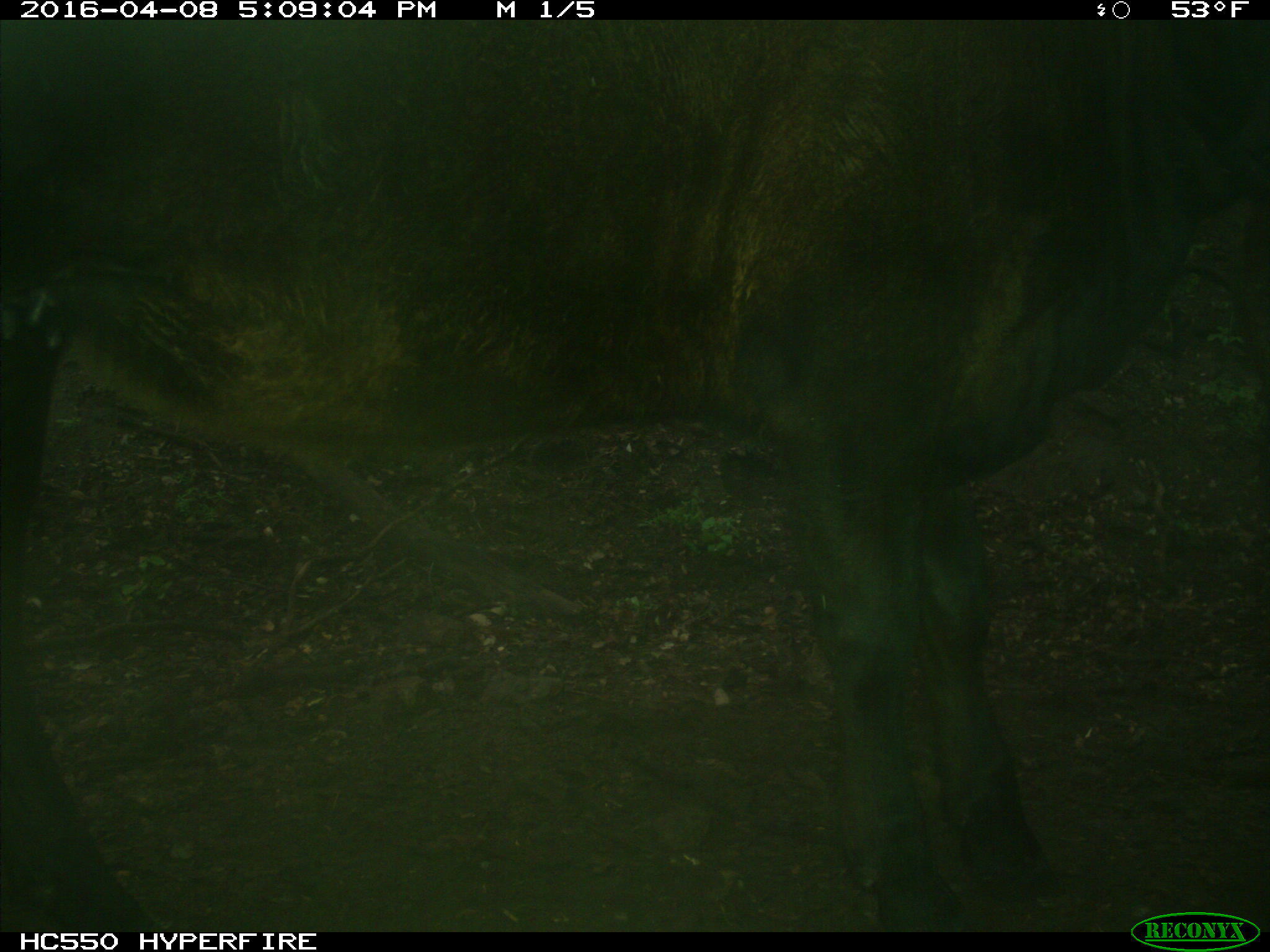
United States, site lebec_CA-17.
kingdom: Animalia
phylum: Chordata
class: Mammalia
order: Artiodactyla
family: Bovidae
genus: Bos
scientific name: Bos taurus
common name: domestic cow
Bos taurus (domestic cow).